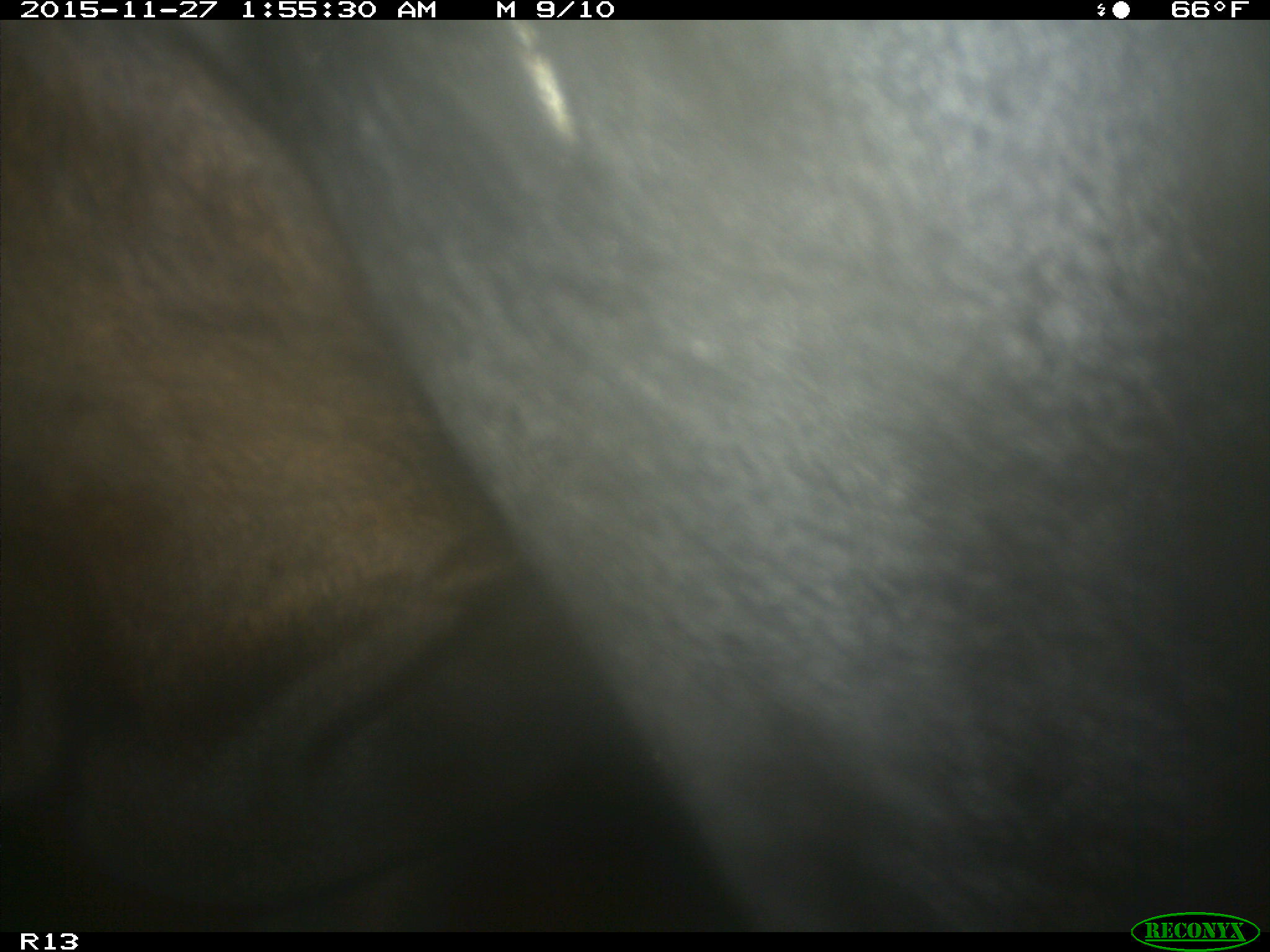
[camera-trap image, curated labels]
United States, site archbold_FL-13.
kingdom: Animalia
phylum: Chordata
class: Mammalia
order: Artiodactyla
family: Bovidae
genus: Bos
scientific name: Bos taurus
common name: domestic cow